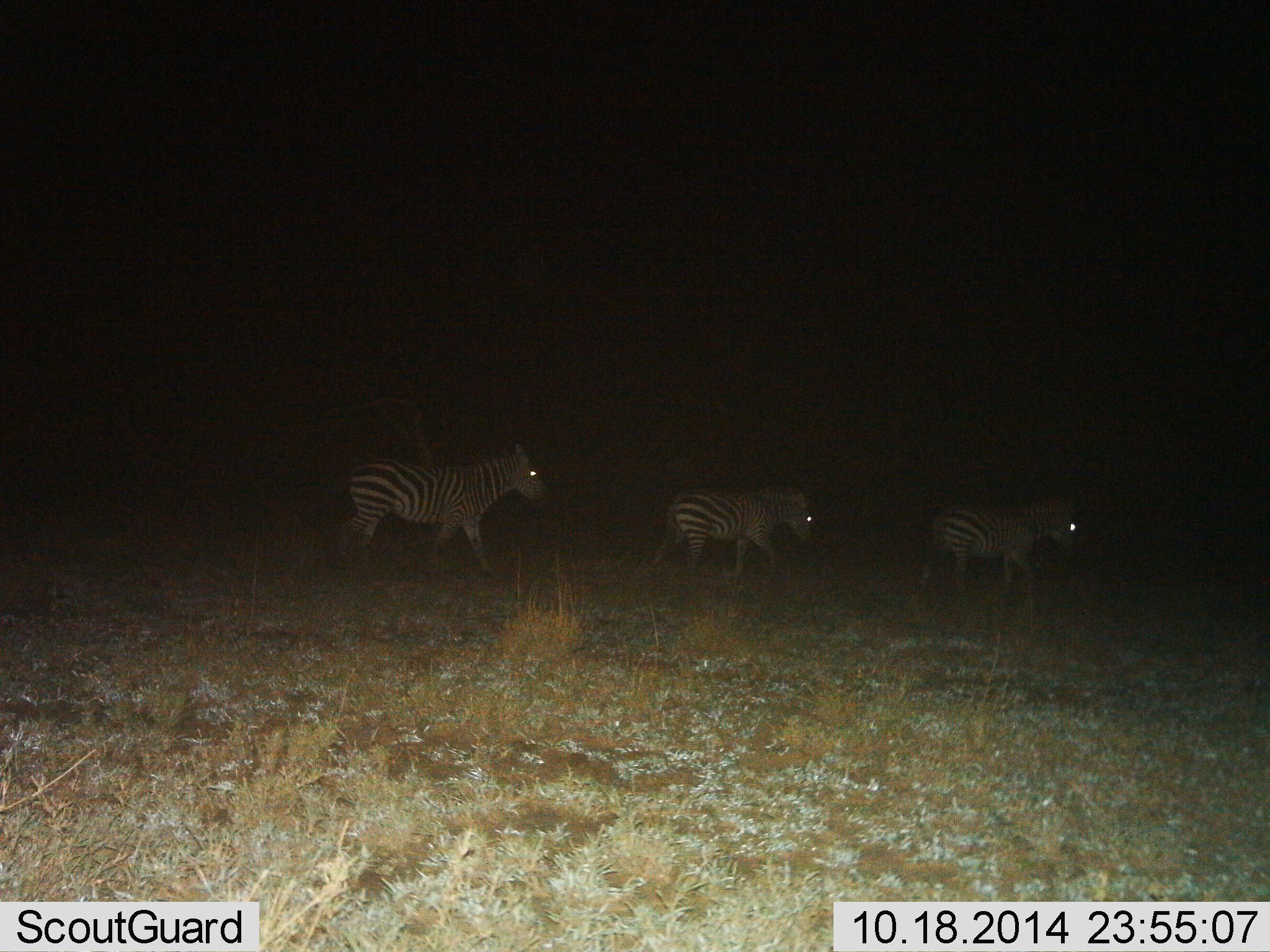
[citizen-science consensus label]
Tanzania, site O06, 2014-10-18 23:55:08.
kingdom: Animalia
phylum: Chordata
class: Mammalia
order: Perissodactyla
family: Equidae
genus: Equus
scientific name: Equus quagga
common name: plains zebra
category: zebra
Zebra (plains zebra) (Equus quagga), count 3. Behavior (volunteer vote fractions): standing 10%, resting 0%, moving 100%, interacting 0%. Young present (vote fraction): 10%. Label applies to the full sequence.